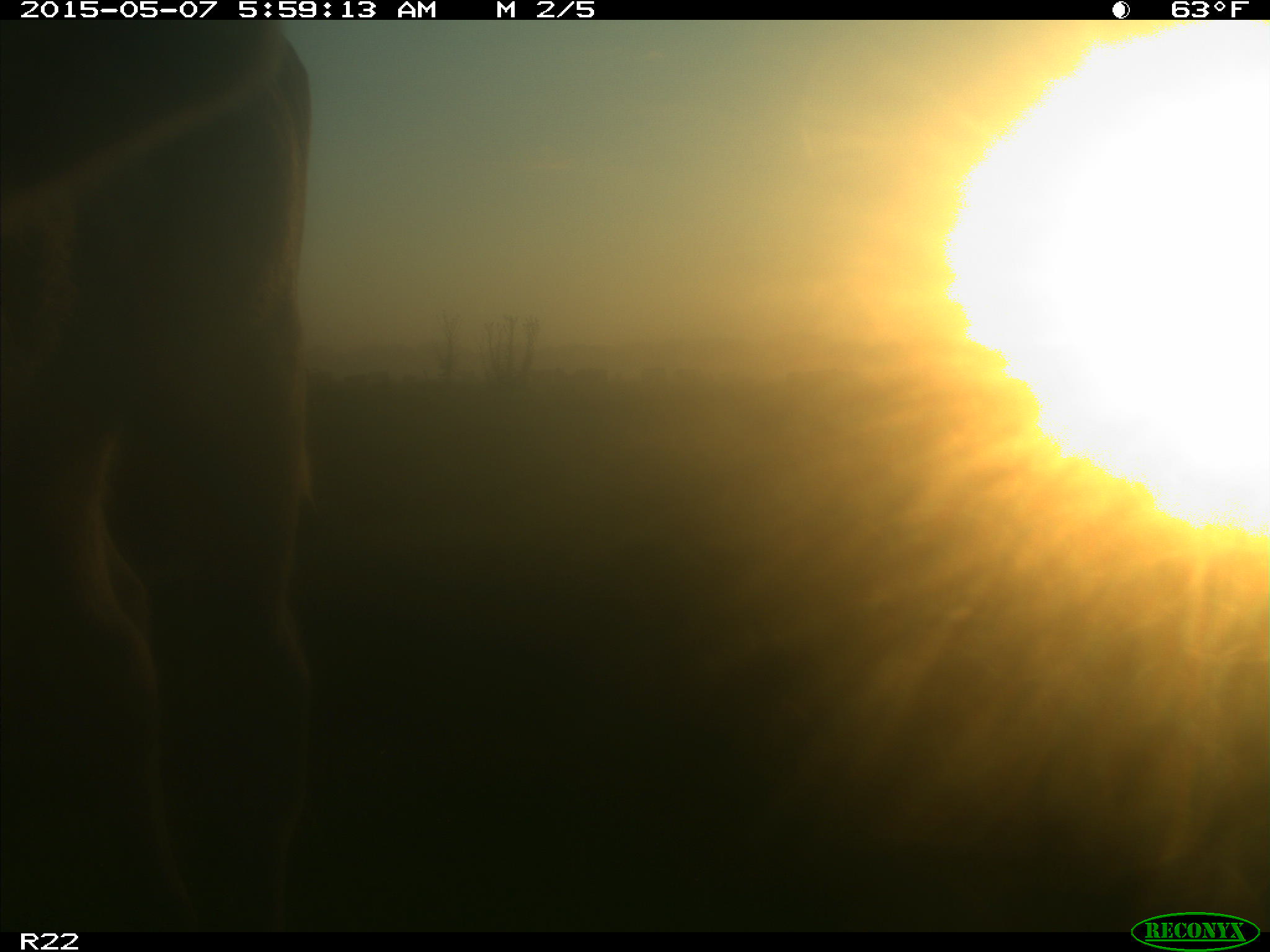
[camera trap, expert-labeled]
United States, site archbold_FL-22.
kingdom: Animalia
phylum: Chordata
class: Mammalia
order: Artiodactyla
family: Bovidae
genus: Bos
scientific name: Bos taurus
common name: domestic cow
Bos taurus (domestic cow).